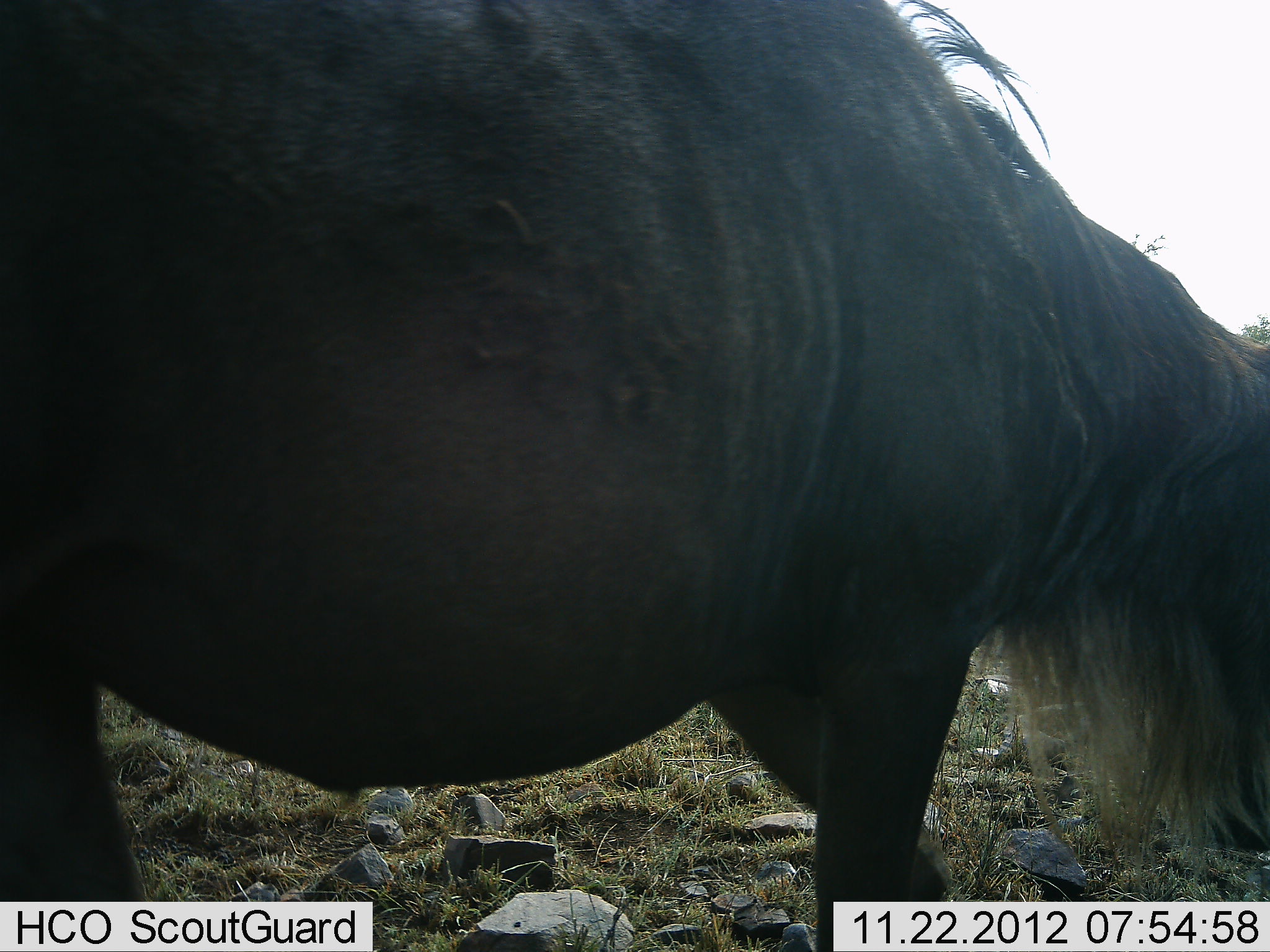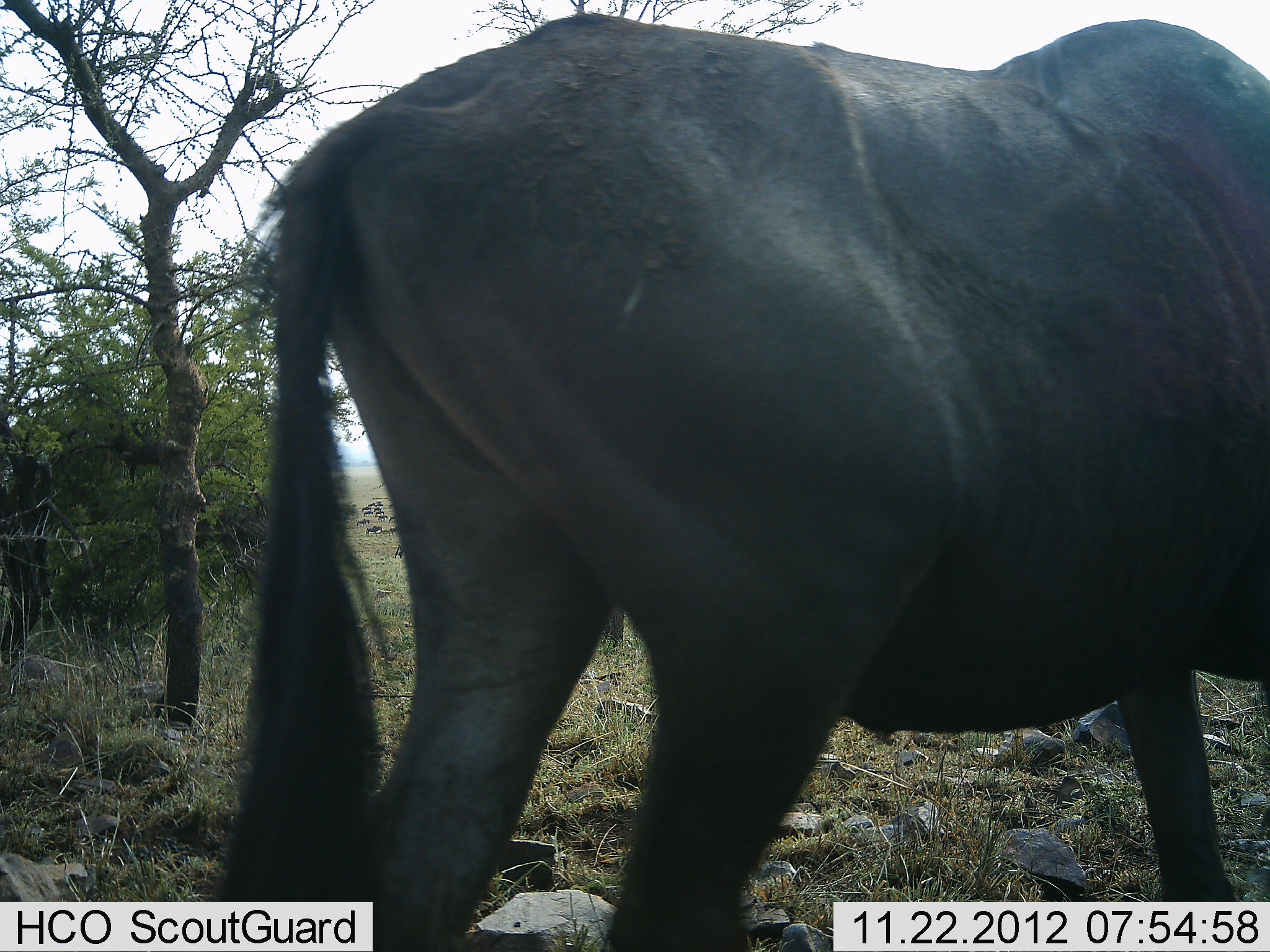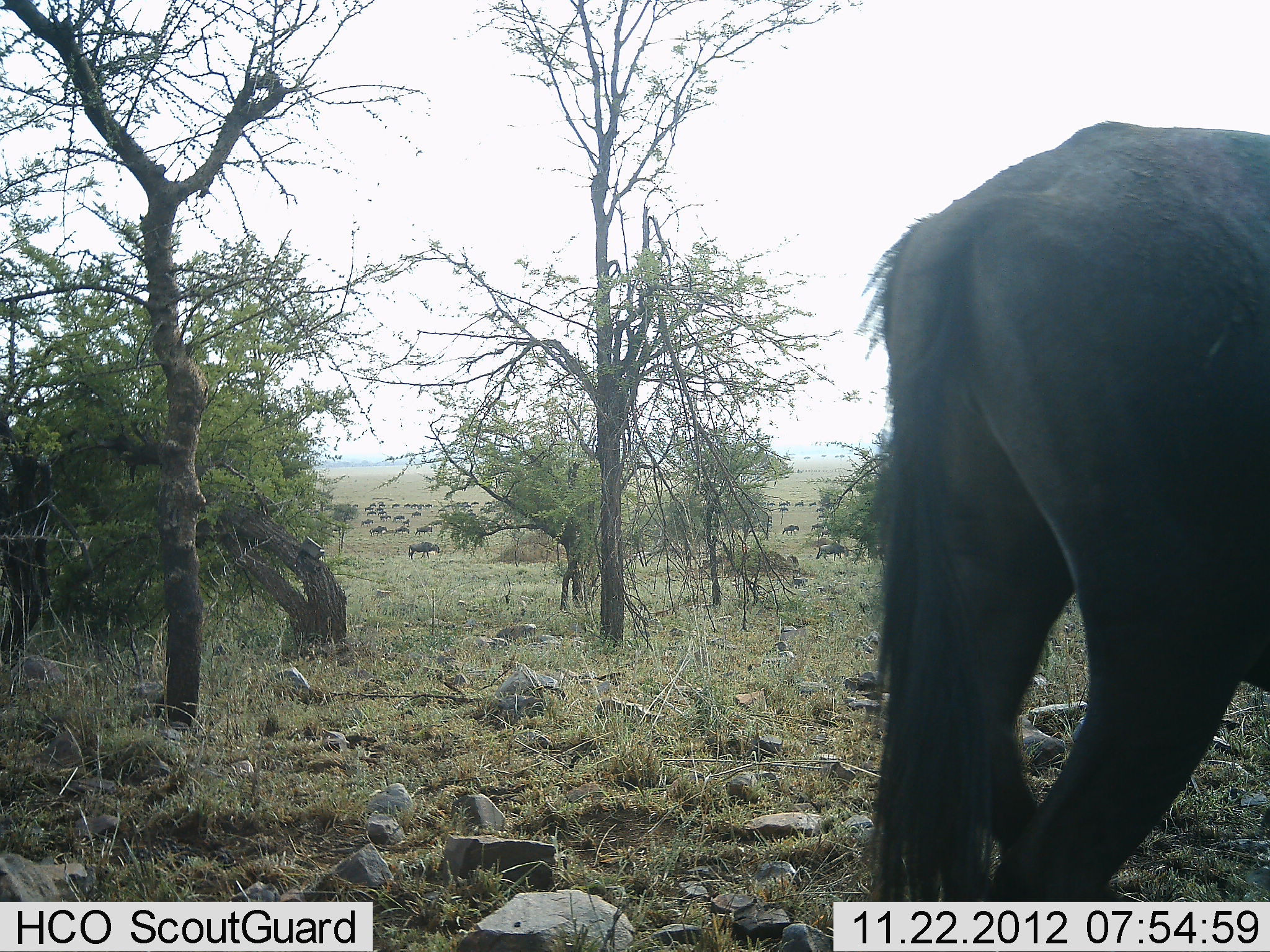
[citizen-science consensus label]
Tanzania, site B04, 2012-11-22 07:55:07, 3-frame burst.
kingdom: Animalia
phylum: Chordata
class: Mammalia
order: Artiodactyla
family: Bovidae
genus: Connochaetes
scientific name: Connochaetes taurinus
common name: blue wildebeest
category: wildebeest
Wildebeest (blue wildebeest) (Connochaetes taurinus), count 11-50. Behavior (volunteer vote fractions): standing 40%, resting 0%, moving 80%, interacting 0%. Young present (vote fraction): 0%. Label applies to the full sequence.